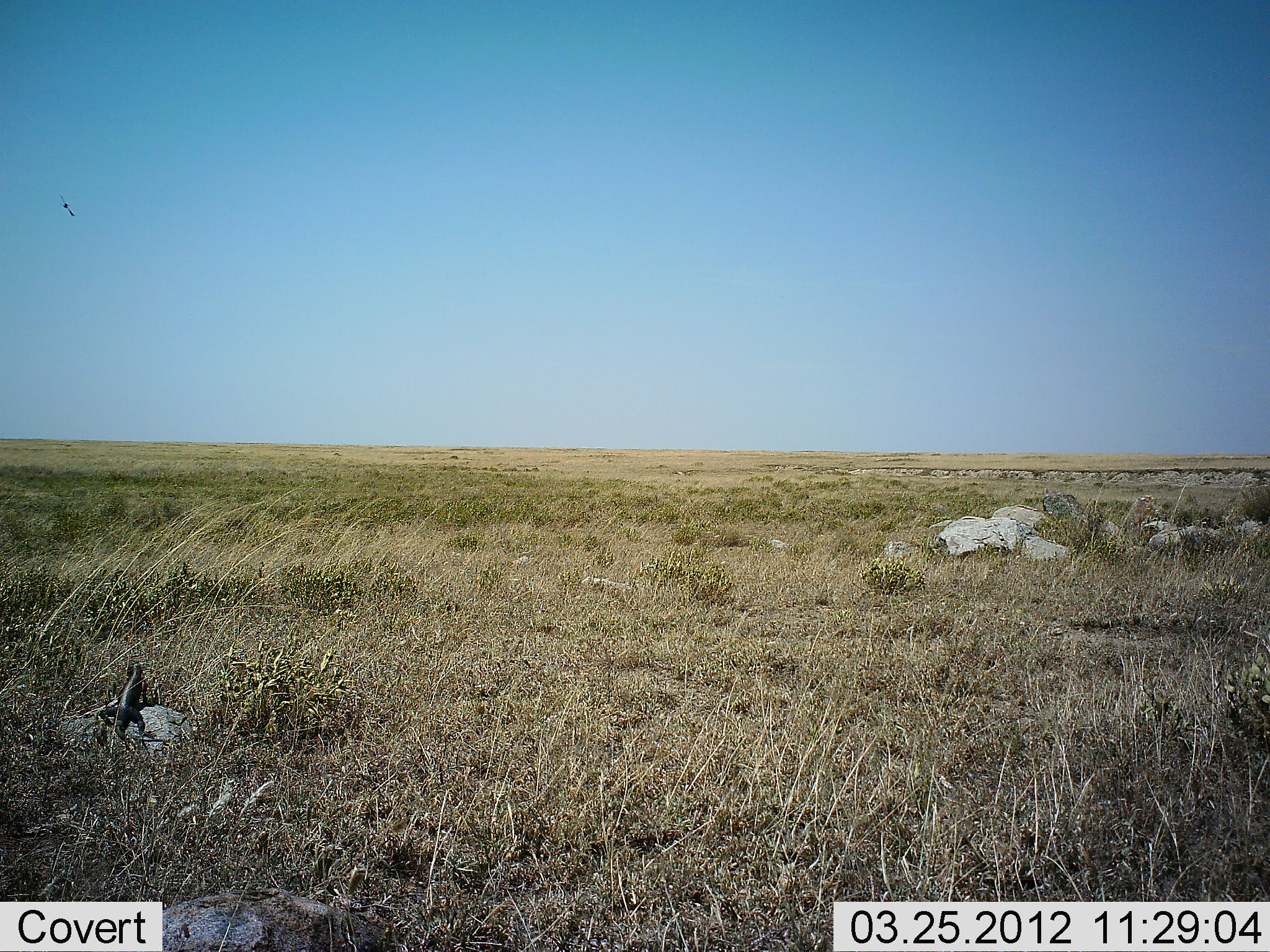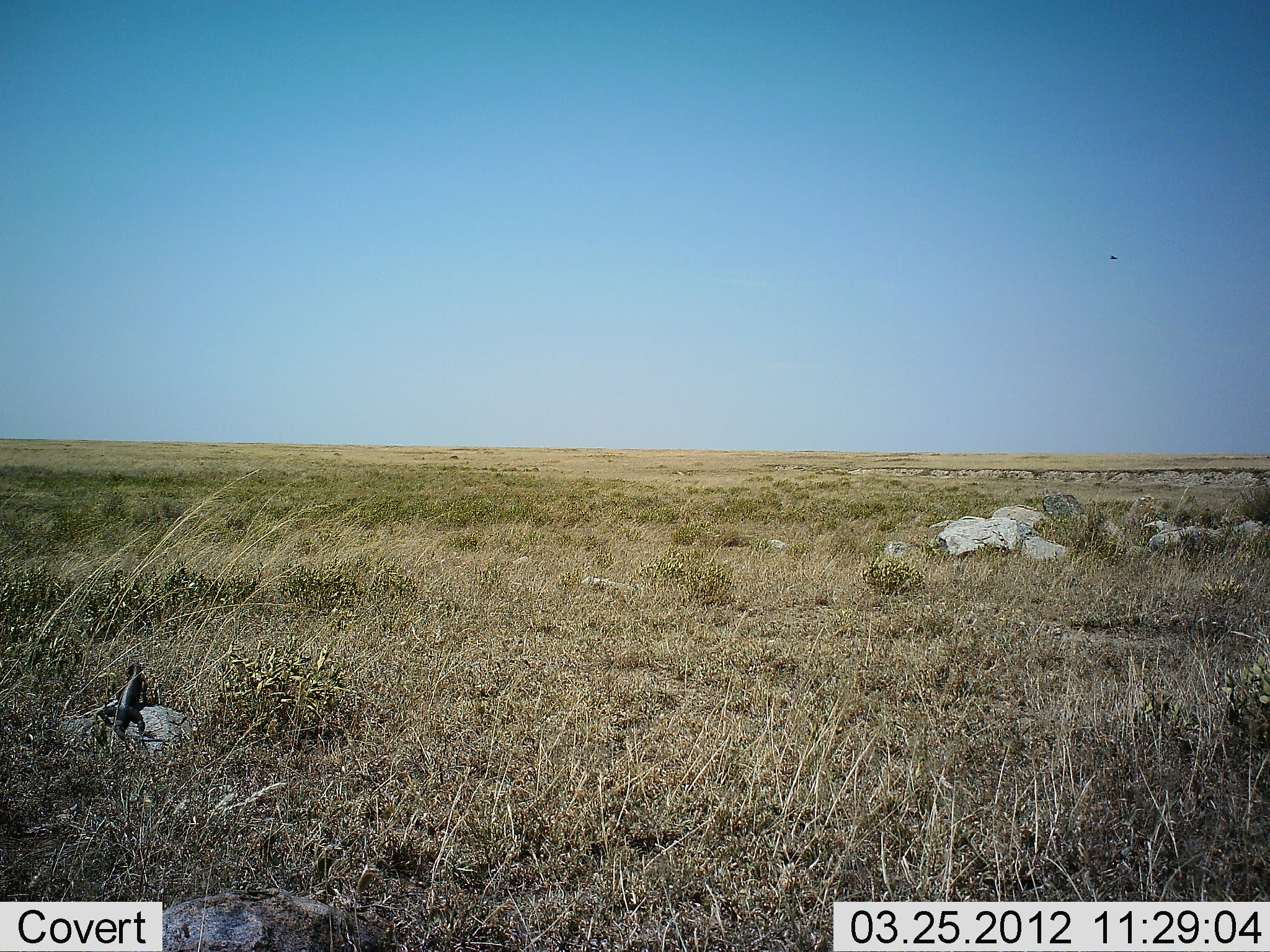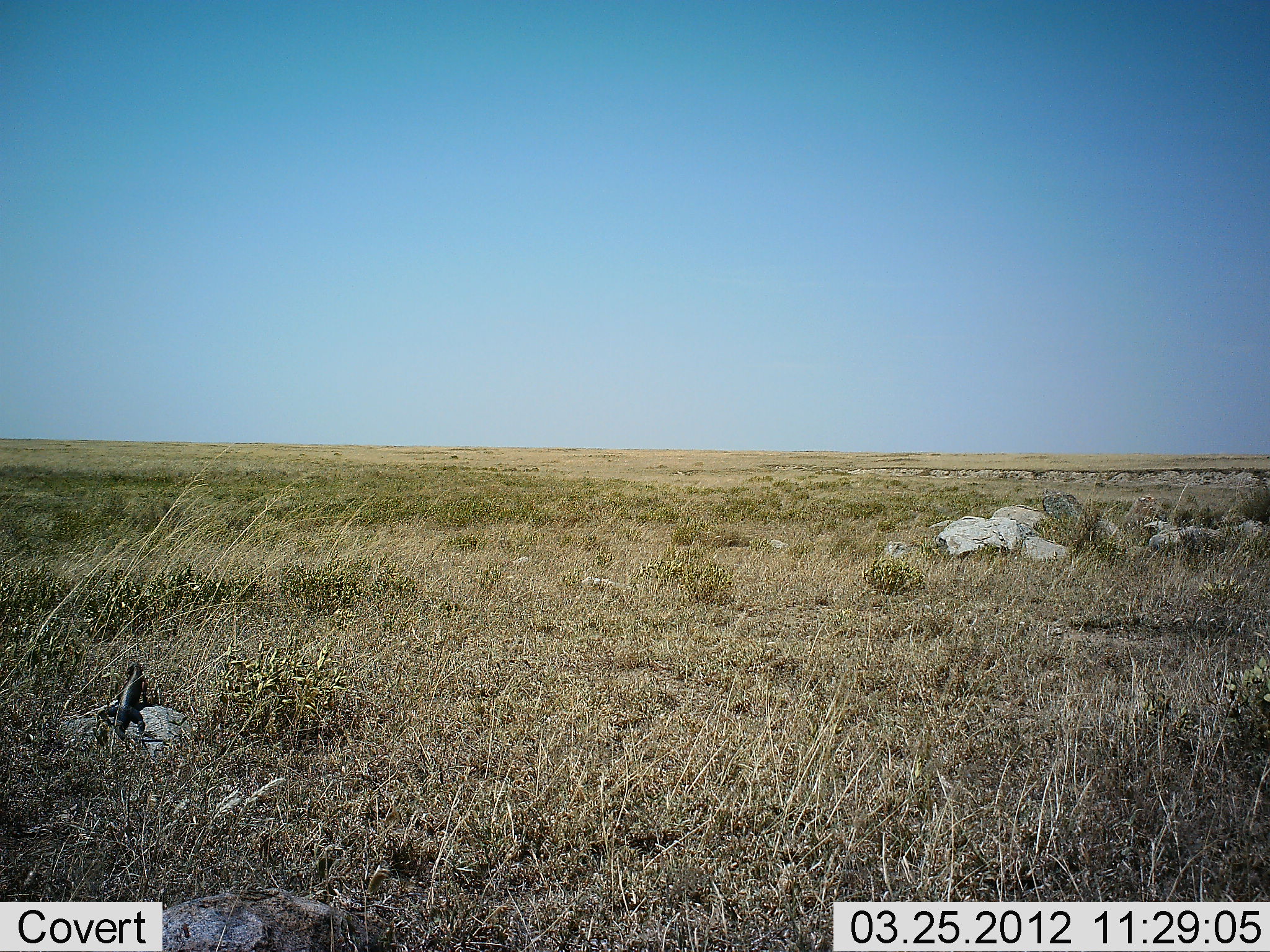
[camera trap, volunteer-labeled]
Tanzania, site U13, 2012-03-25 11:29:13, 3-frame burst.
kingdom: Animalia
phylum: Chordata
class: Reptilia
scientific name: Reptilia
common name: reptiles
Reptiles (Reptilia), count 1. Behavior (volunteer vote fractions): standing 53%, resting 47%, moving 0%, interacting 0%. Young present (vote fraction): 0%. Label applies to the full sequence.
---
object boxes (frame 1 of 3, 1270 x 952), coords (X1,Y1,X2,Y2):
animal: (100,662,157,751)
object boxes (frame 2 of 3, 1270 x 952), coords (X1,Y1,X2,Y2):
animal: (93,660,156,757)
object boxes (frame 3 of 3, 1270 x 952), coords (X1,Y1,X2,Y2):
animal: (94,659,155,754)